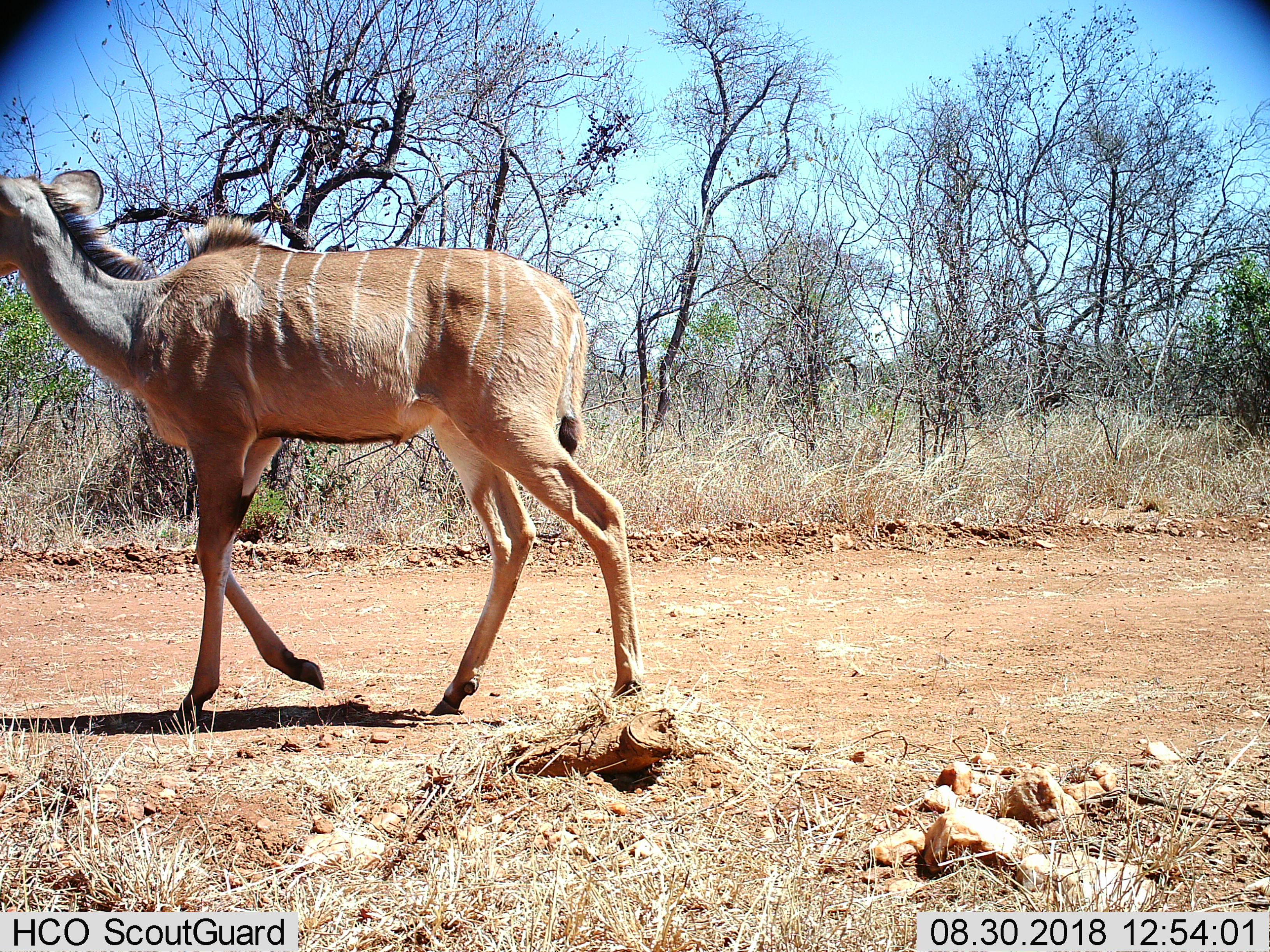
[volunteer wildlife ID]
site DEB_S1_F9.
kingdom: Animalia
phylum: Chordata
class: Mammalia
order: Artiodactyla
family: Bovidae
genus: Tragelaphus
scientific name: Tragelaphus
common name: kudu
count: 1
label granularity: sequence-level